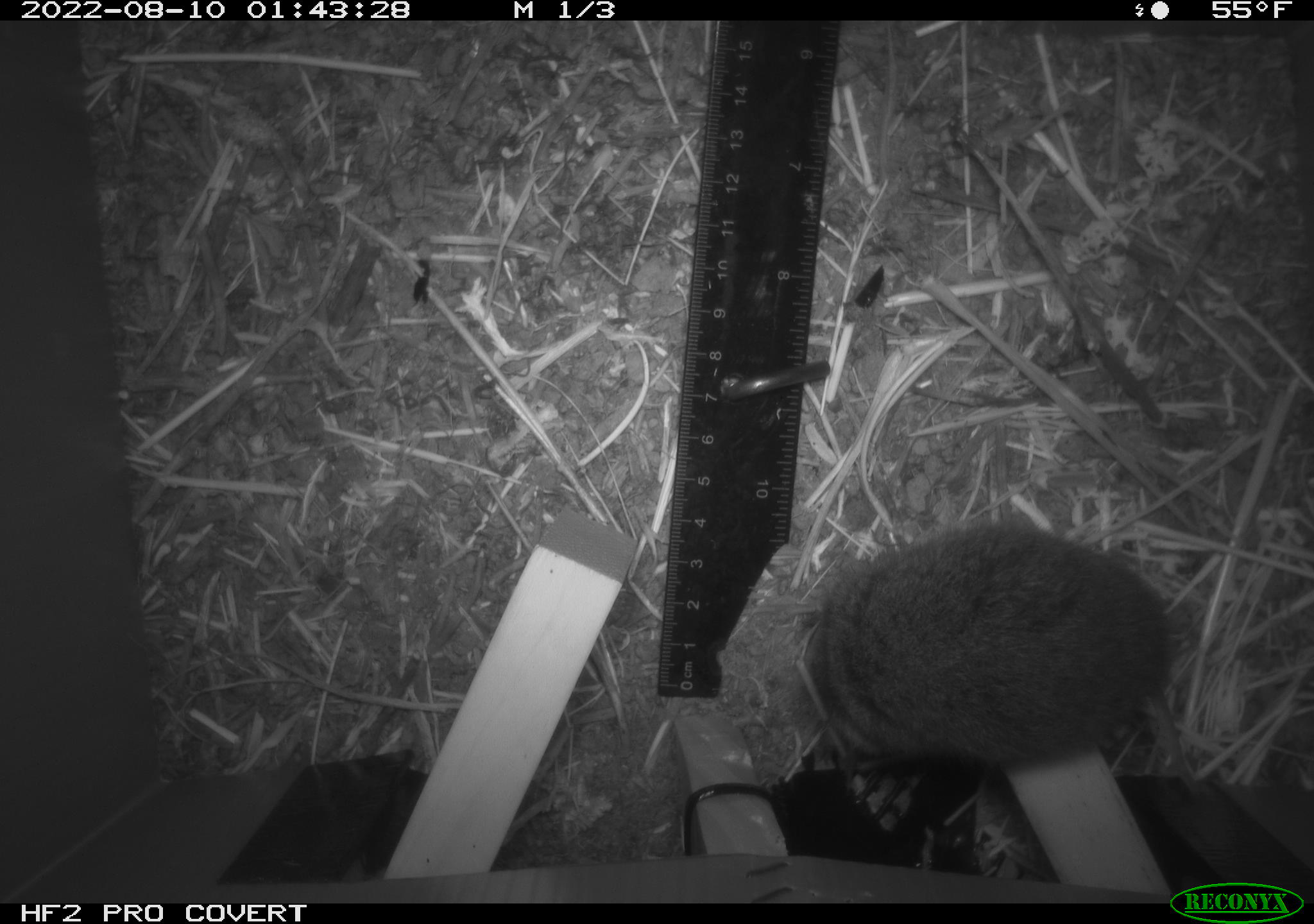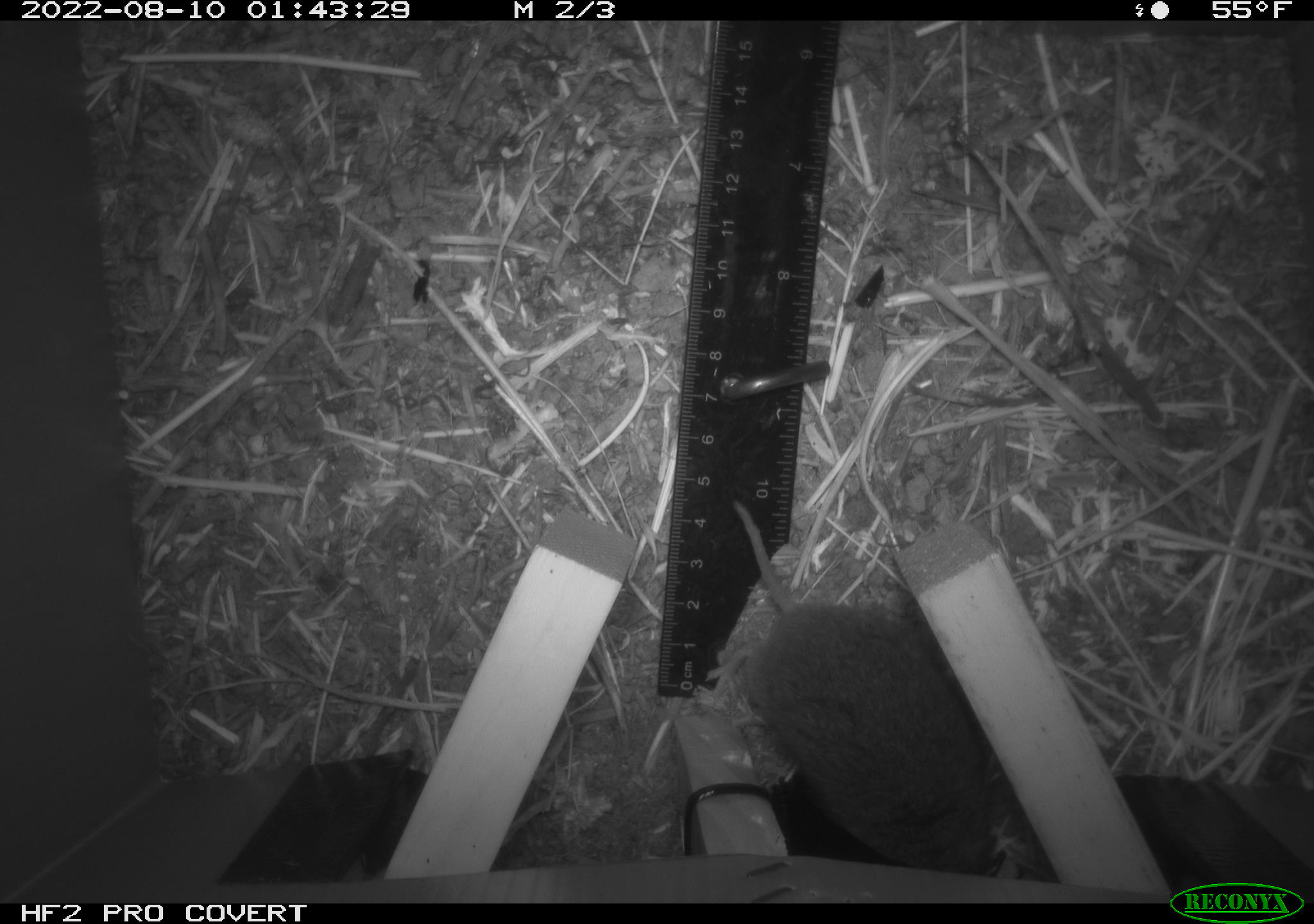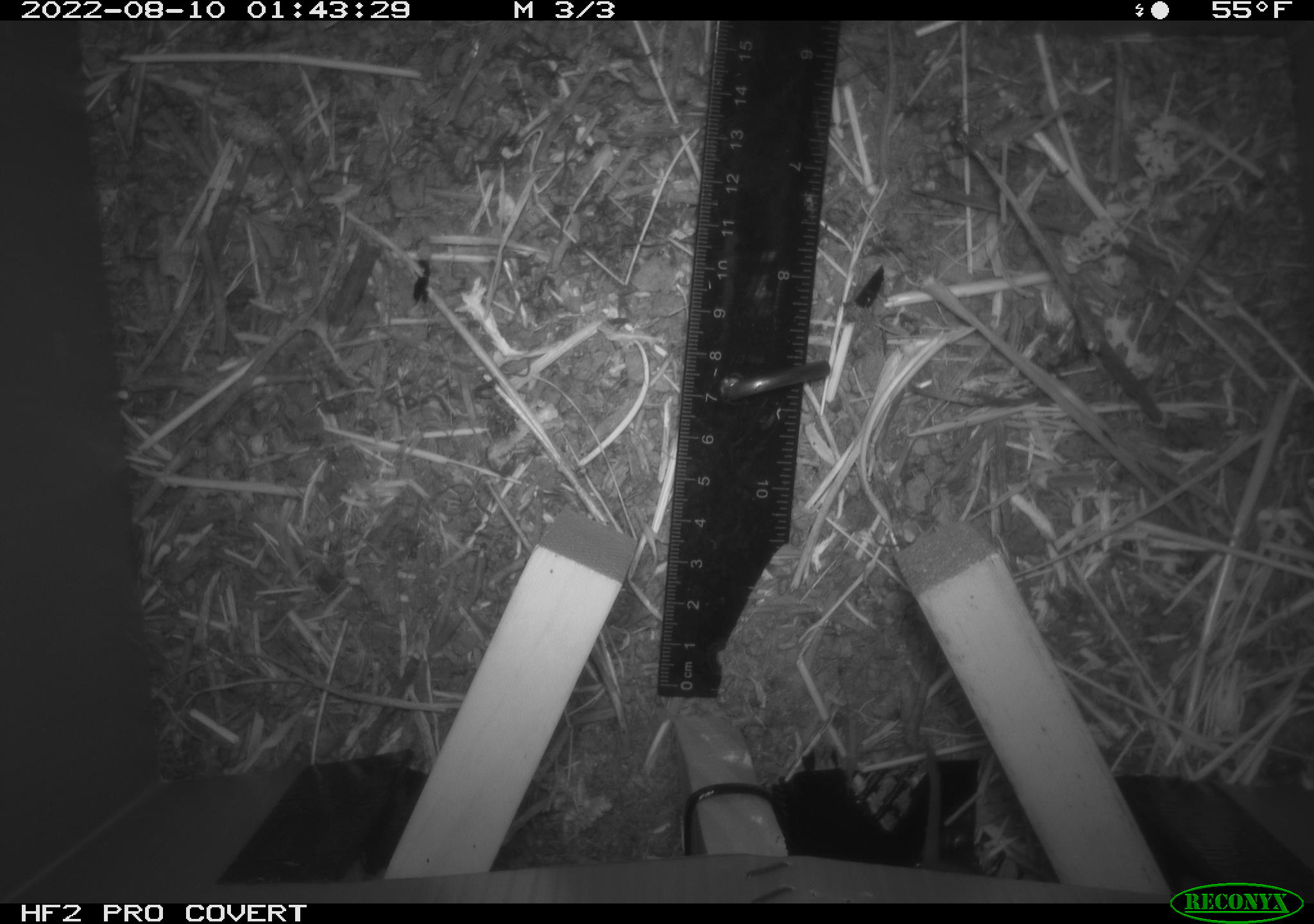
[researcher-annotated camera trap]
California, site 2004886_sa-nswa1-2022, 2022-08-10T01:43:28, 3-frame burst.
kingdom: Animalia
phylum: Chordata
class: Mammalia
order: Rodentia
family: Cricetidae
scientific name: Cricetidae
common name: hamsters, voles, lemmings, and allies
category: cricetidae family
Cricetidae family (hamsters, voles, lemmings, and allies) (Cricetidae).